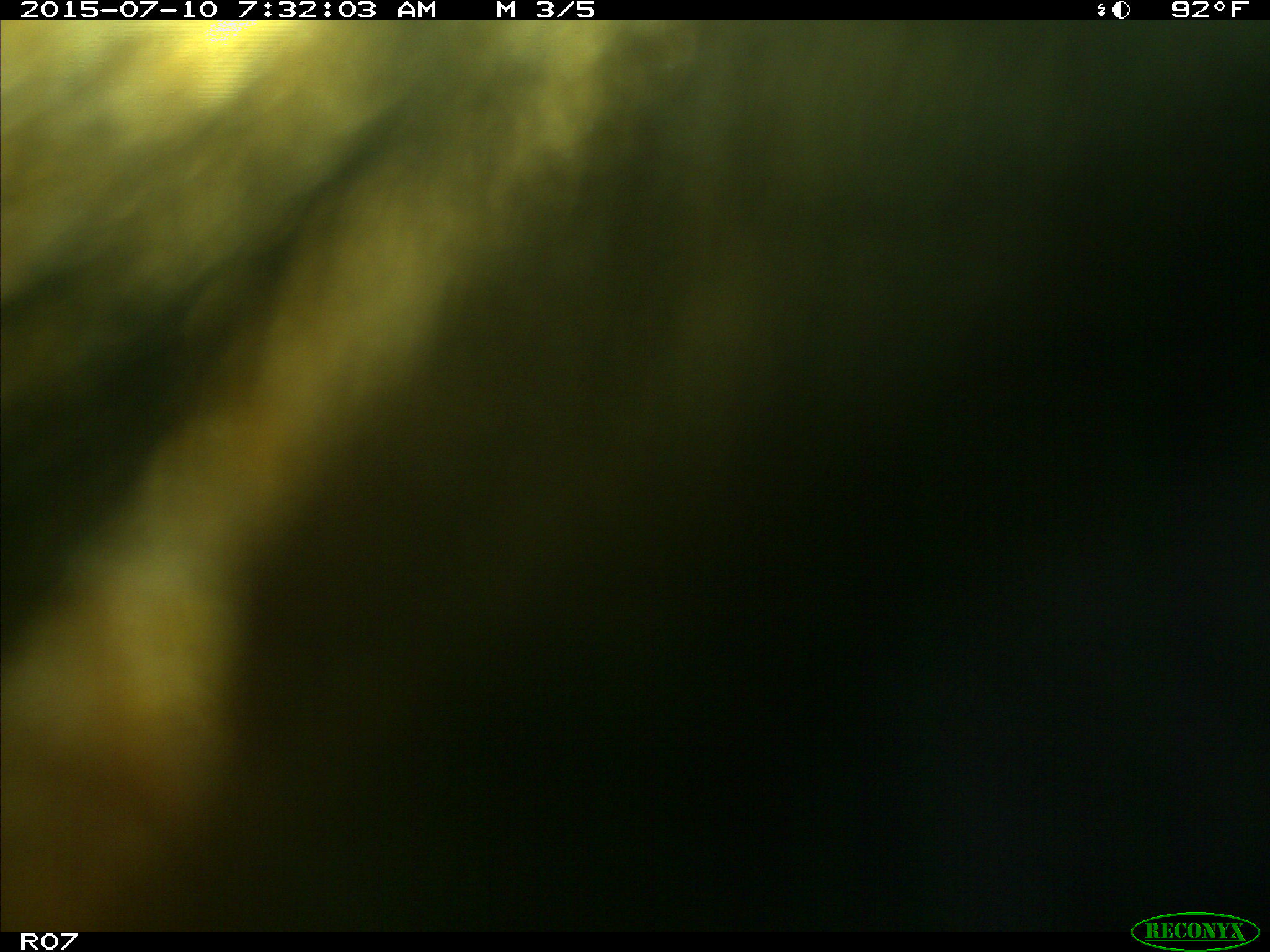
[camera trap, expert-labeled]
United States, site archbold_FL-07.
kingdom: Animalia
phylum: Chordata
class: Mammalia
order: Artiodactyla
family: Bovidae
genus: Bos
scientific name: Bos taurus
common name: domestic cow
Bos taurus (domestic cow).